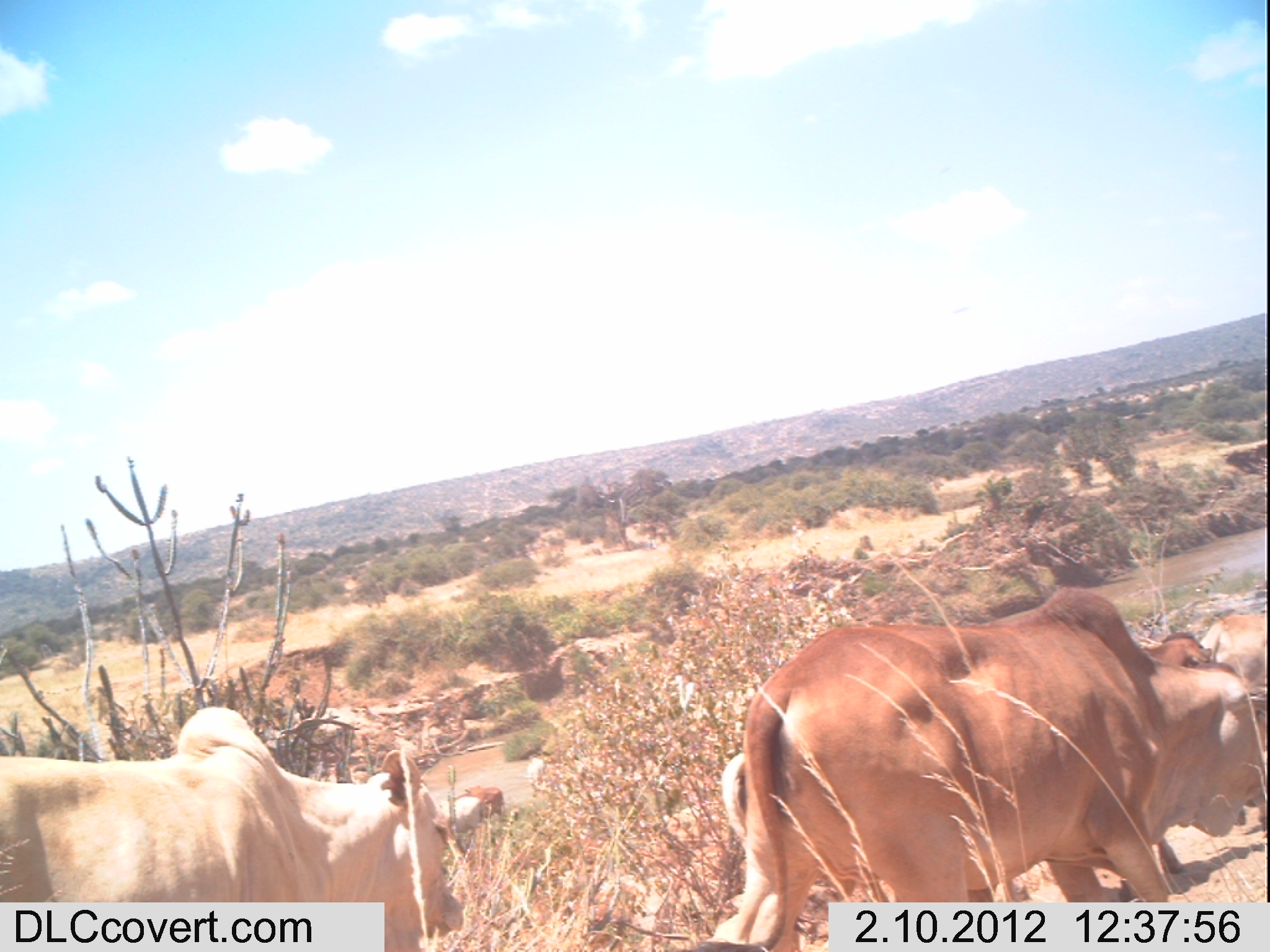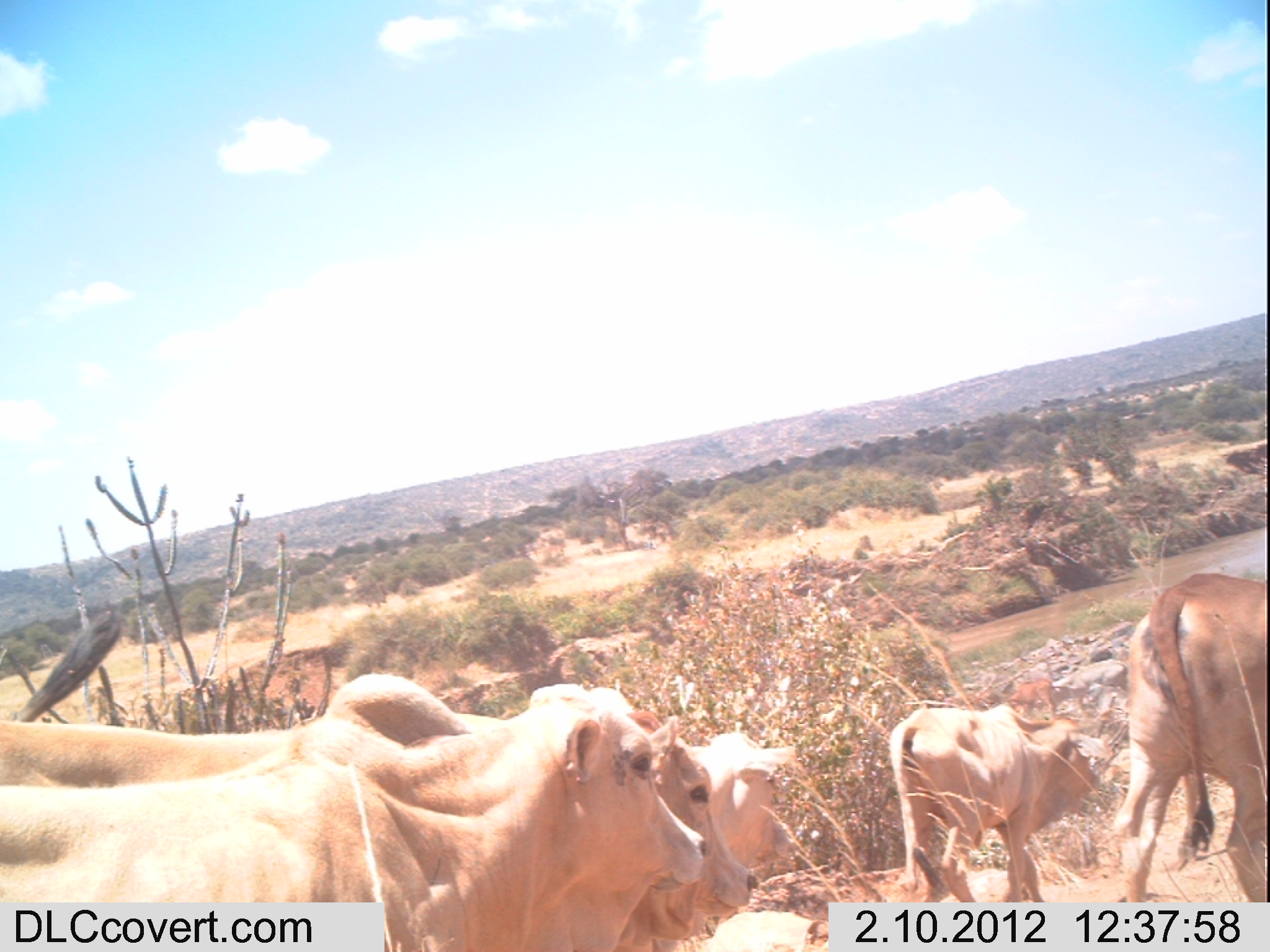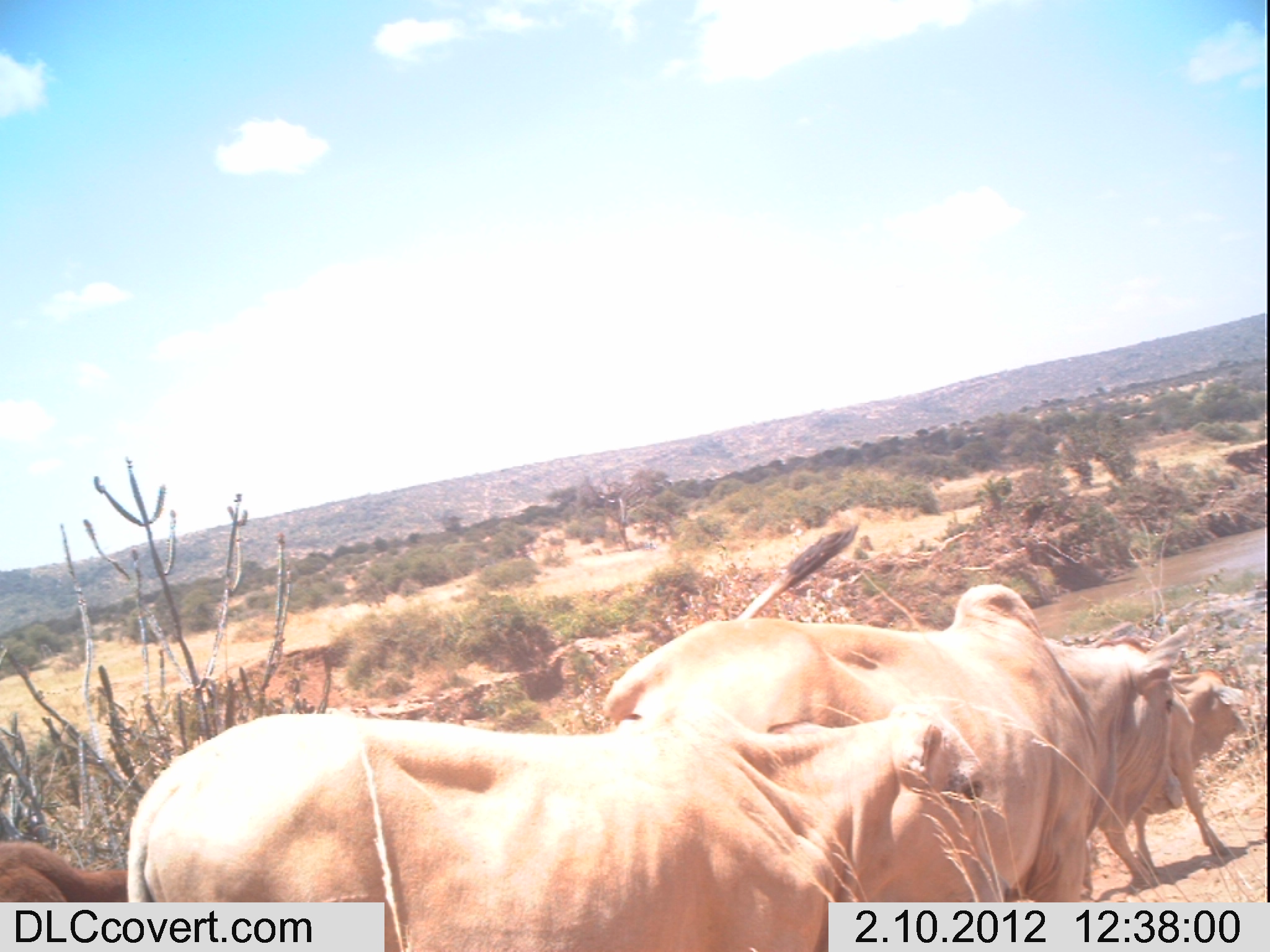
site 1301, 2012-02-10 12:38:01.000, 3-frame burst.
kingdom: Animalia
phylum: Chordata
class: Mammalia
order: Artiodactyla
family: Bovidae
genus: Bos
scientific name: Bos taurus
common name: domestic cattle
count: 7